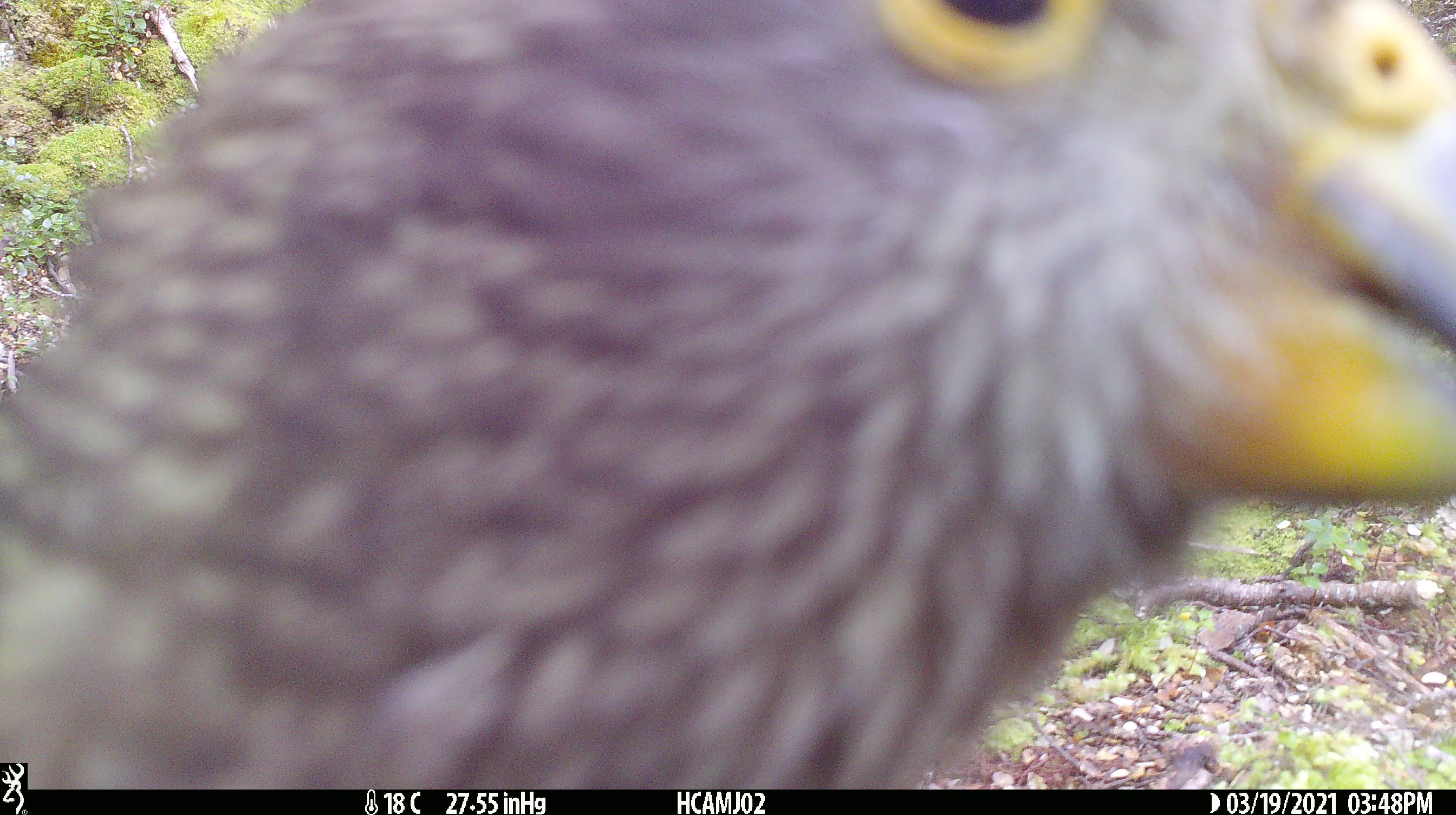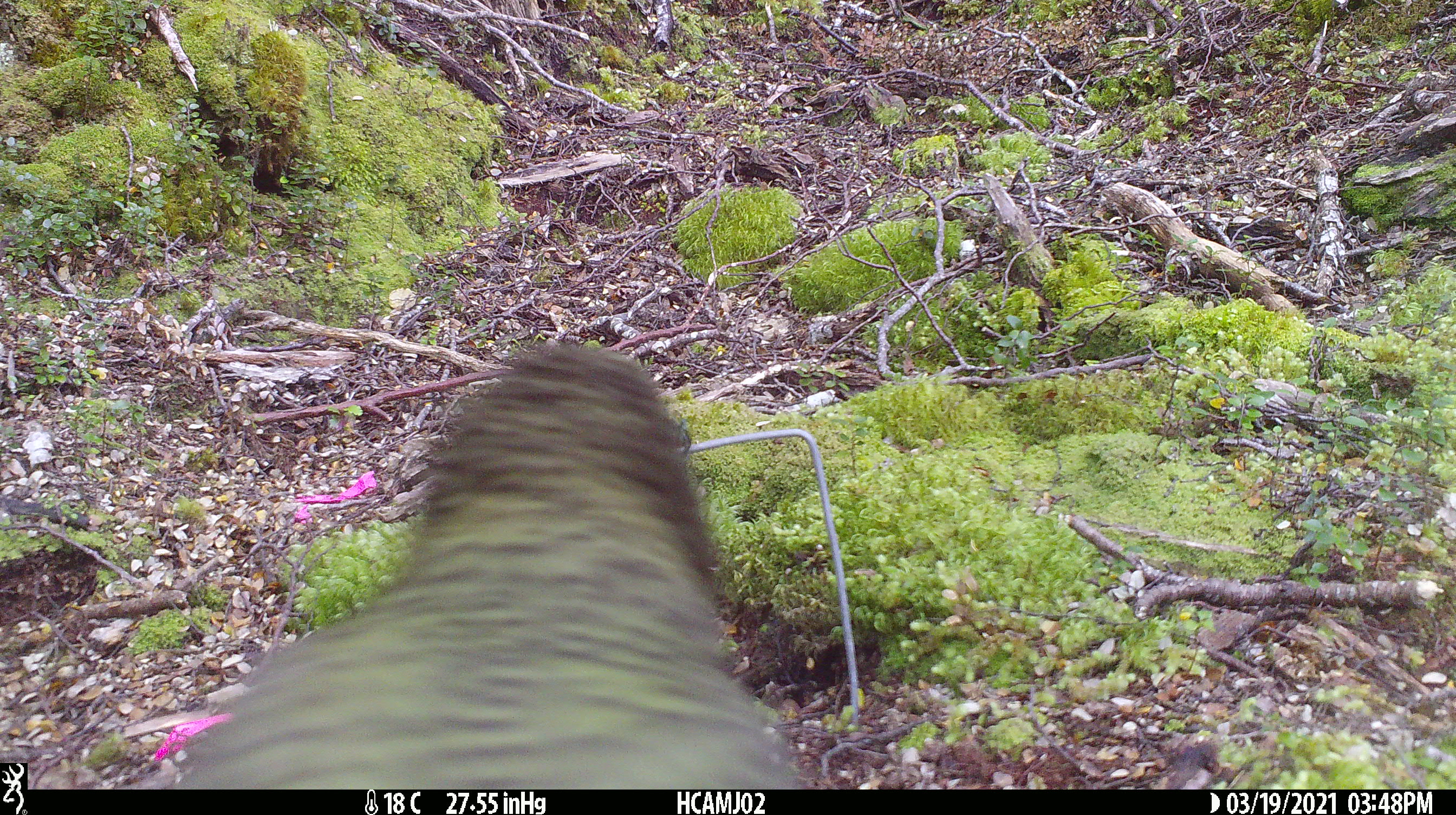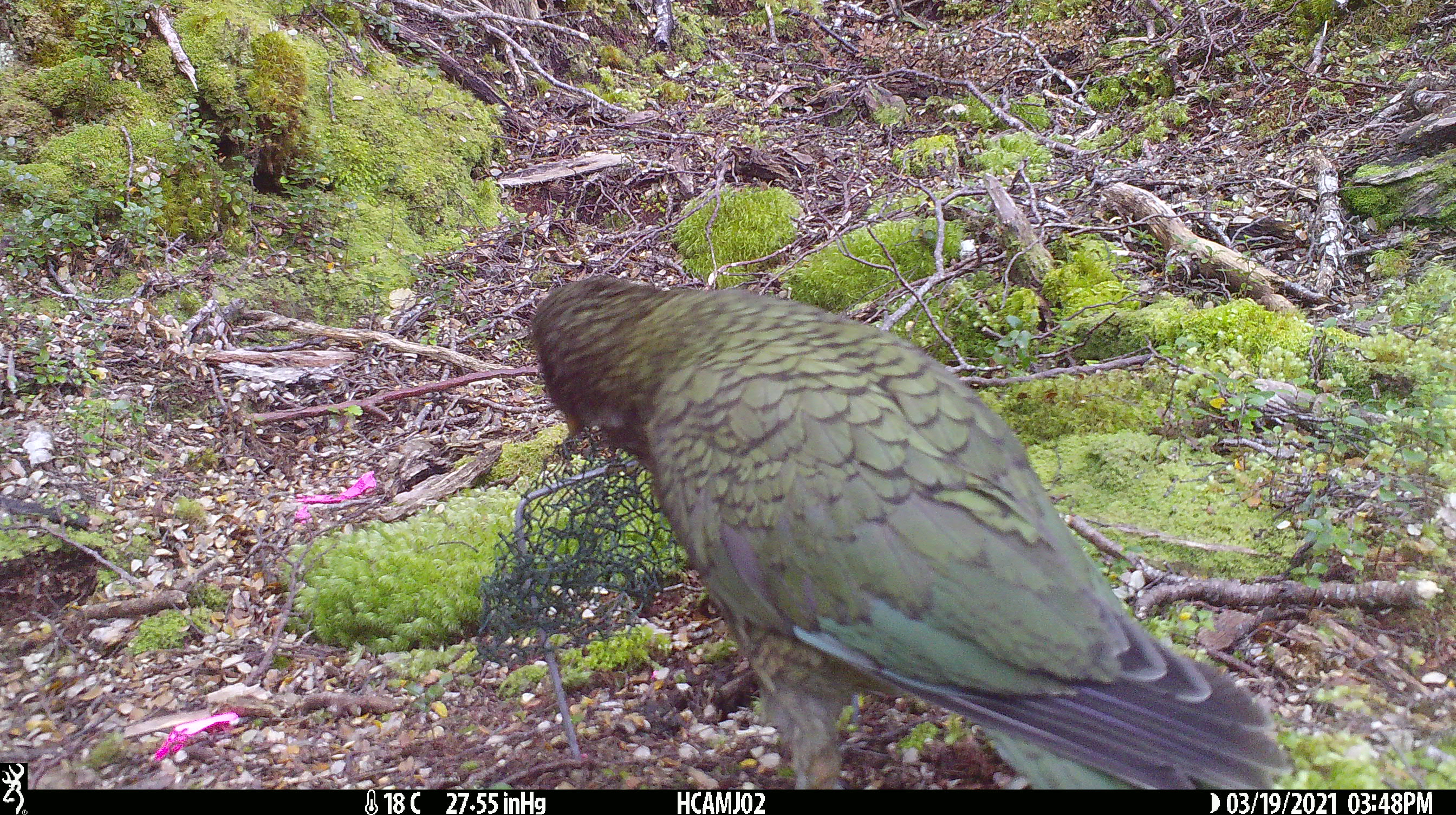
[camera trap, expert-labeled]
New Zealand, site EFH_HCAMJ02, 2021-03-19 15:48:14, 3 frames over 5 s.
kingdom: Animalia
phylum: Chordata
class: Aves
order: Psittaciformes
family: Strigopidae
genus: Nestor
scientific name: Nestor notabilis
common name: kea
Kea (Nestor notabilis).